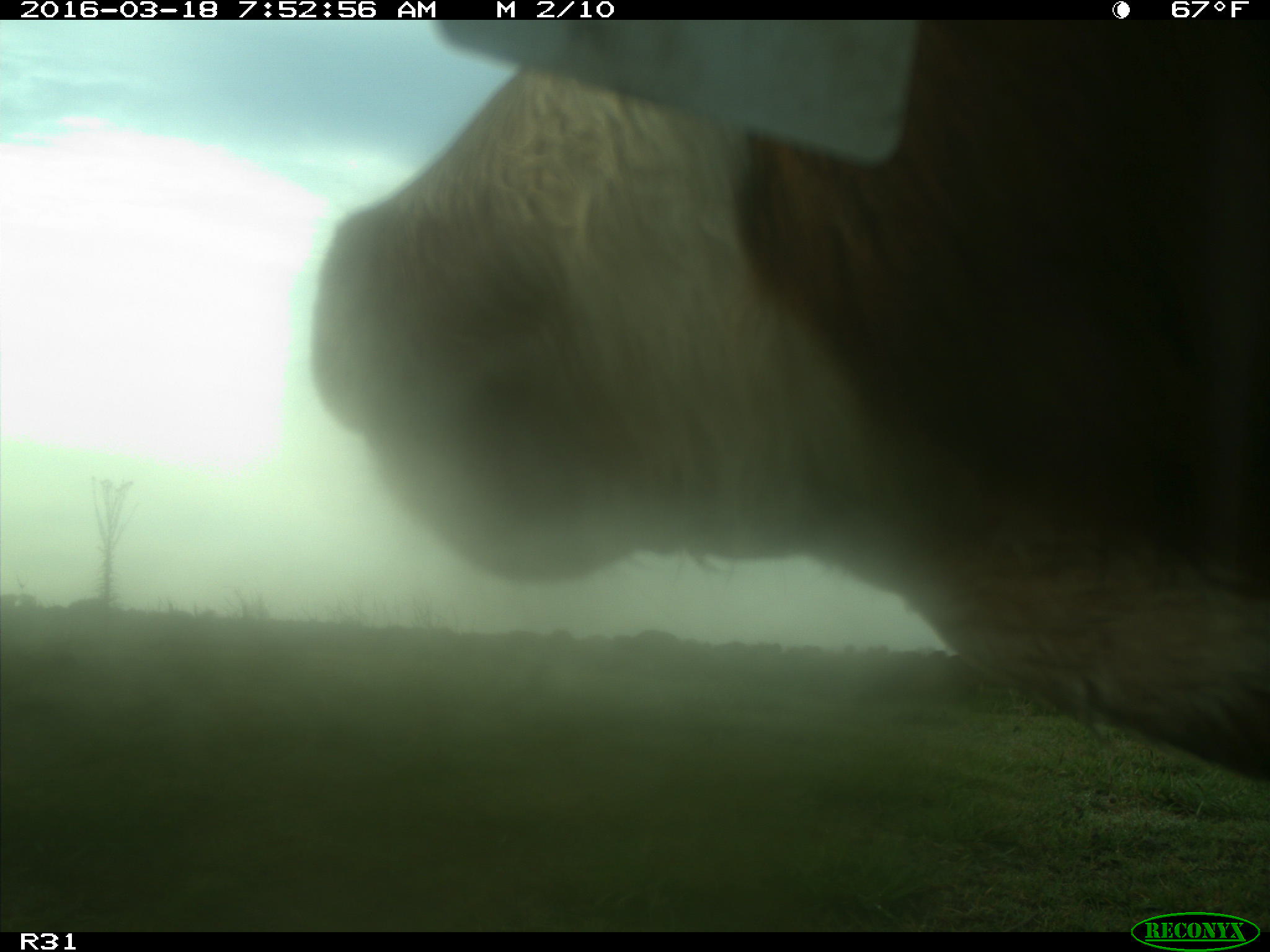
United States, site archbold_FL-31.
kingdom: Animalia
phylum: Chordata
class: Mammalia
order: Artiodactyla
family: Bovidae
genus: Bos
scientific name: Bos taurus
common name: domestic cow